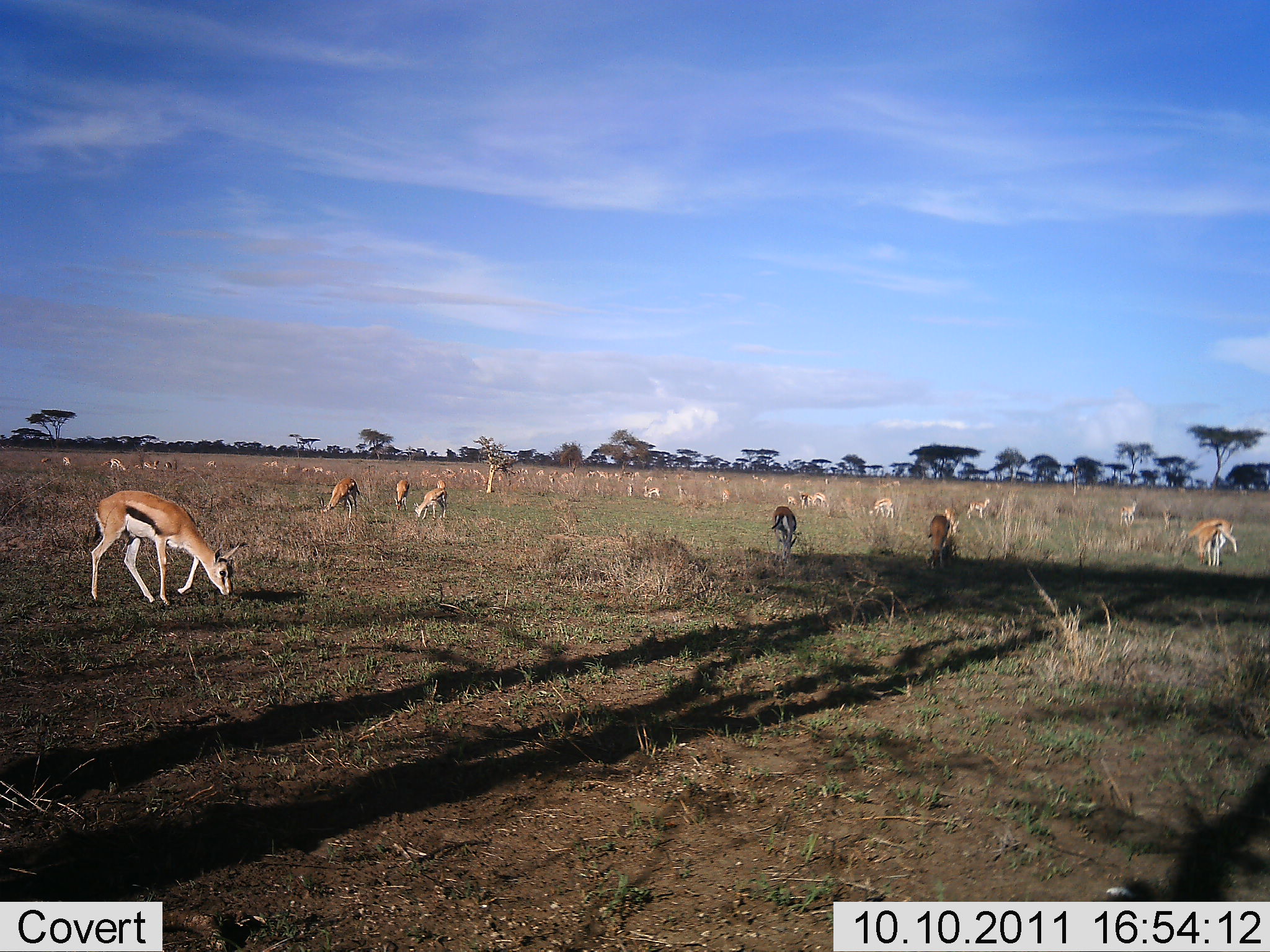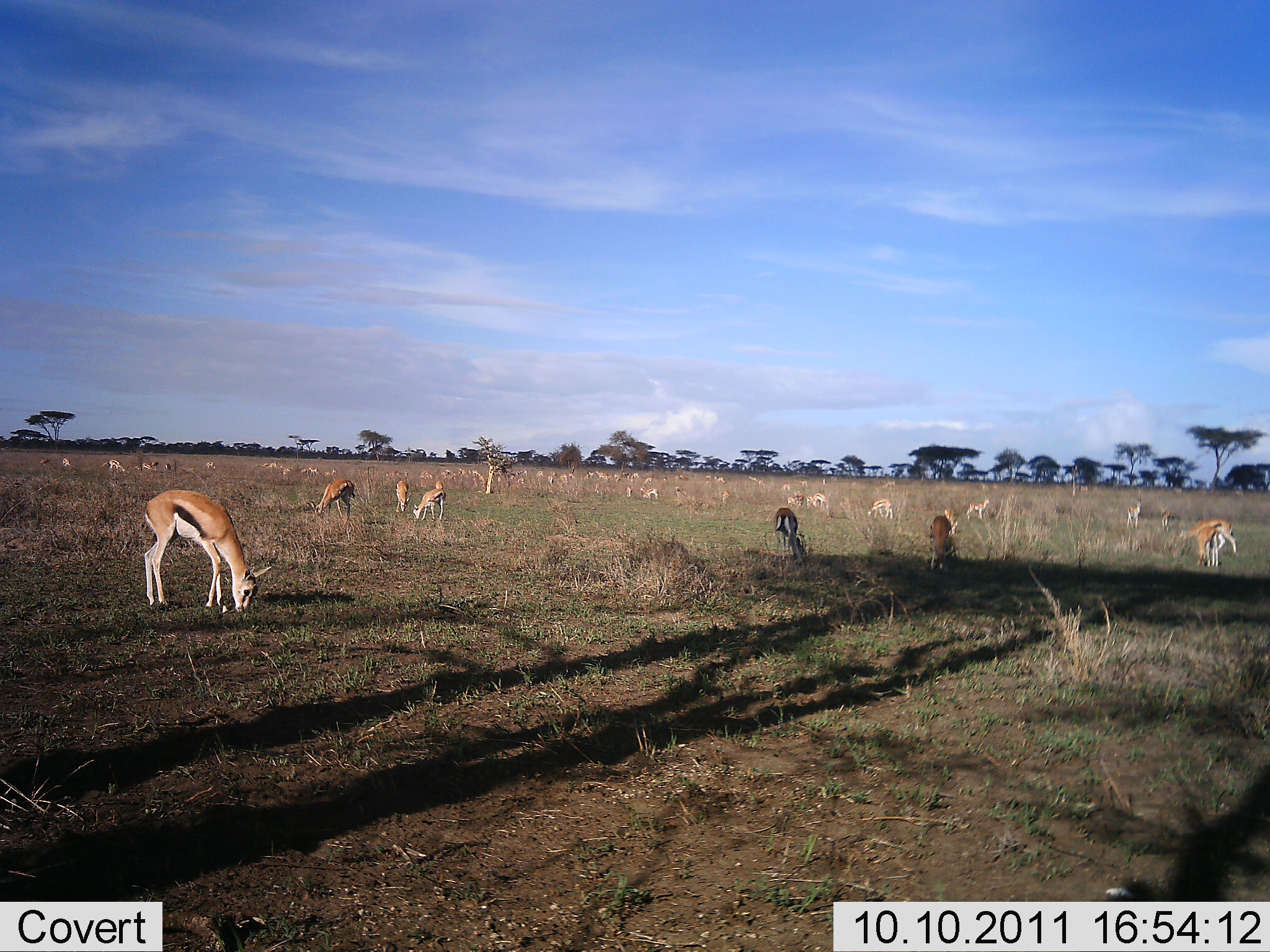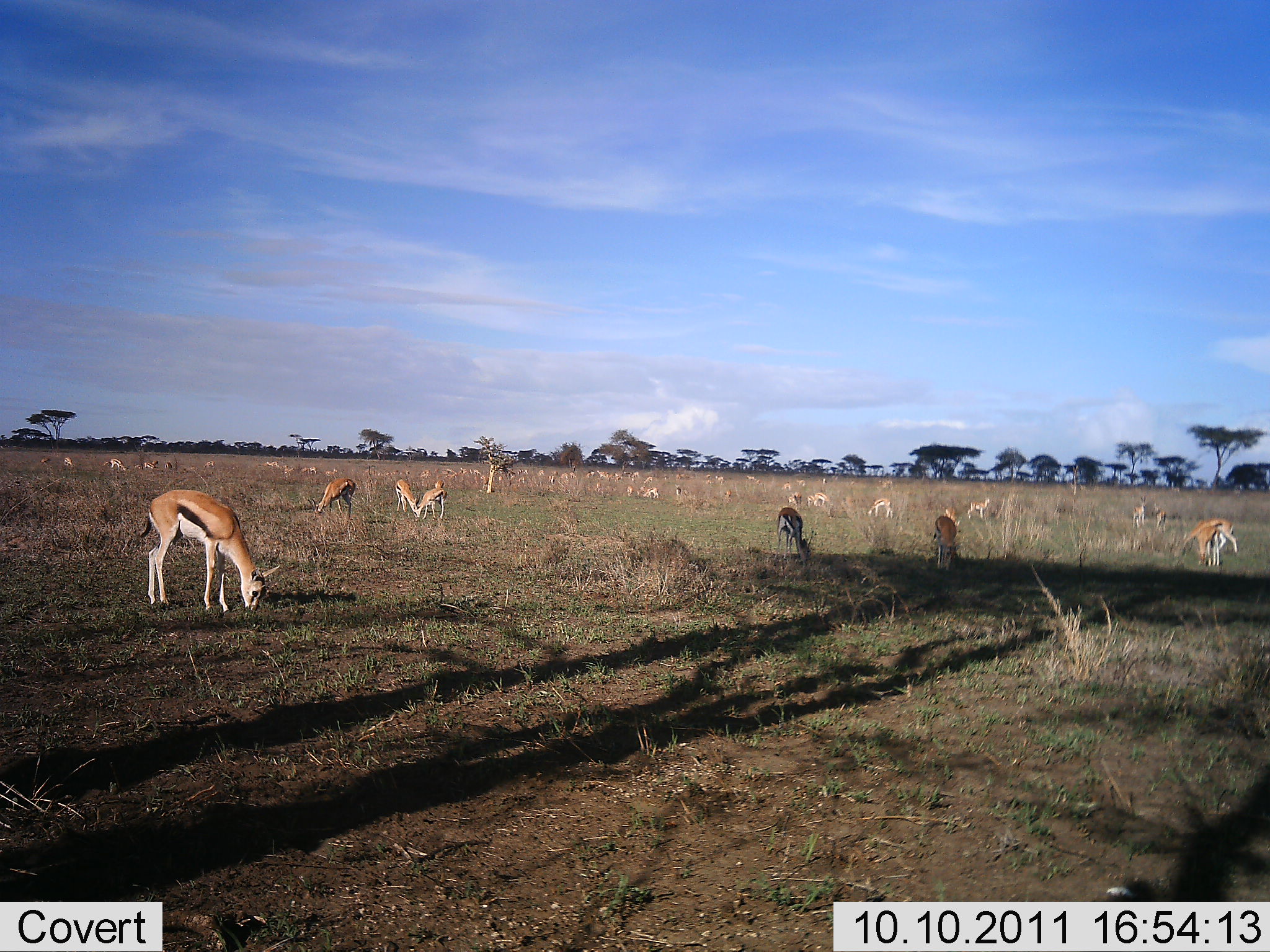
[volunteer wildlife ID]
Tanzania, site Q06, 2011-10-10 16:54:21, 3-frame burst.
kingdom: Animalia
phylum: Chordata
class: Mammalia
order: Artiodactyla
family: Bovidae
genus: Eudorcas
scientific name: Eudorcas thomsonii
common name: thomson's gazelle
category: gazellethomsons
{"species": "gazellethomsons (thomson's gazelle) (Eudorcas thomsonii)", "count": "11-50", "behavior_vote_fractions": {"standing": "14%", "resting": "0%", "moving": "0%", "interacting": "0%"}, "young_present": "0%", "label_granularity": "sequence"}